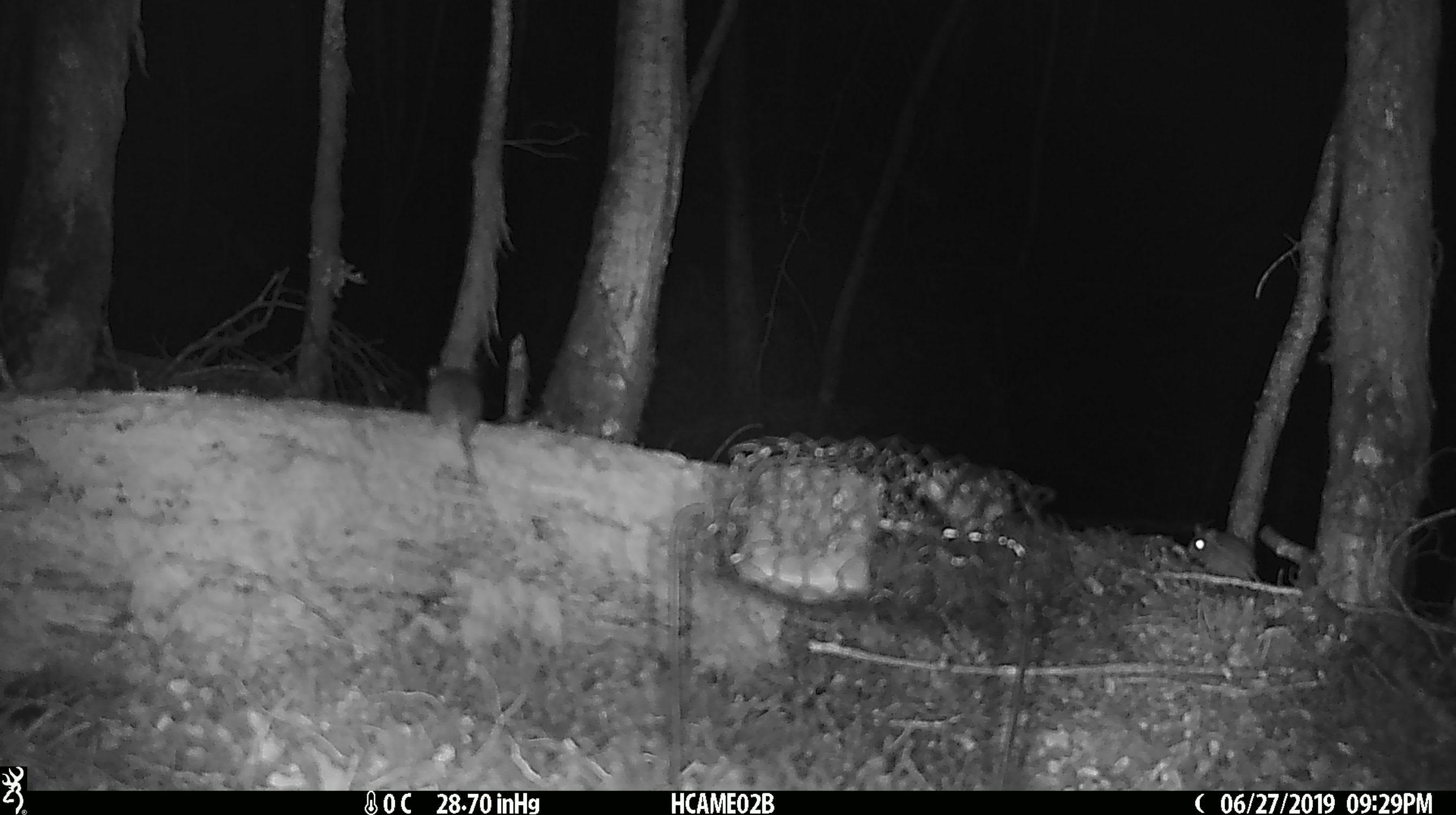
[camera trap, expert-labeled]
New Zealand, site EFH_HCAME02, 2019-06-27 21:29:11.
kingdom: Animalia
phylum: Chordata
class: Mammalia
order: Rodentia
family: Muridae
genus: Mus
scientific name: Mus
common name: mouse